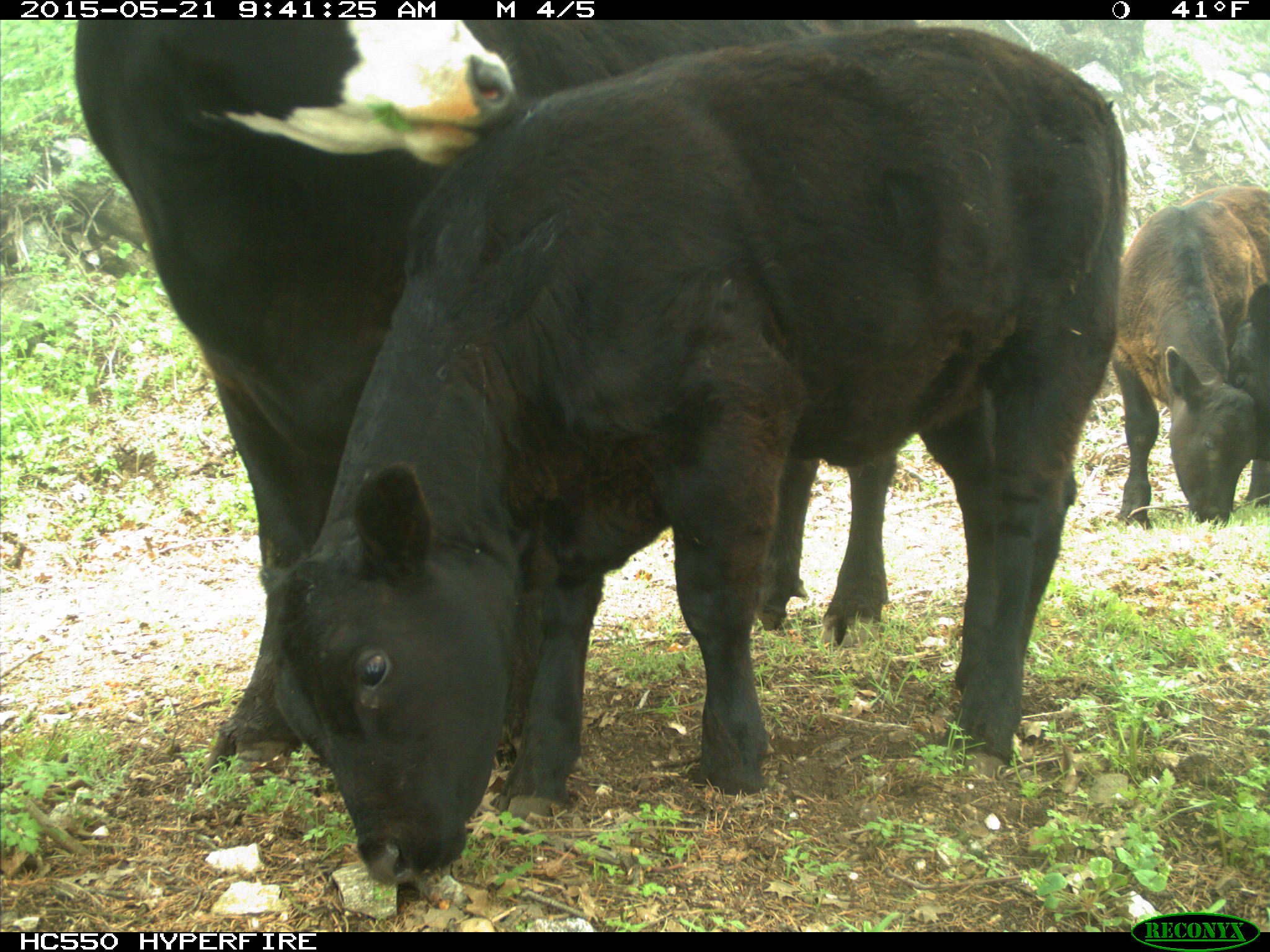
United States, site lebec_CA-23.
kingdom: Animalia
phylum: Chordata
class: Mammalia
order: Artiodactyla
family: Bovidae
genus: Bos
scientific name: Bos taurus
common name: domestic cow